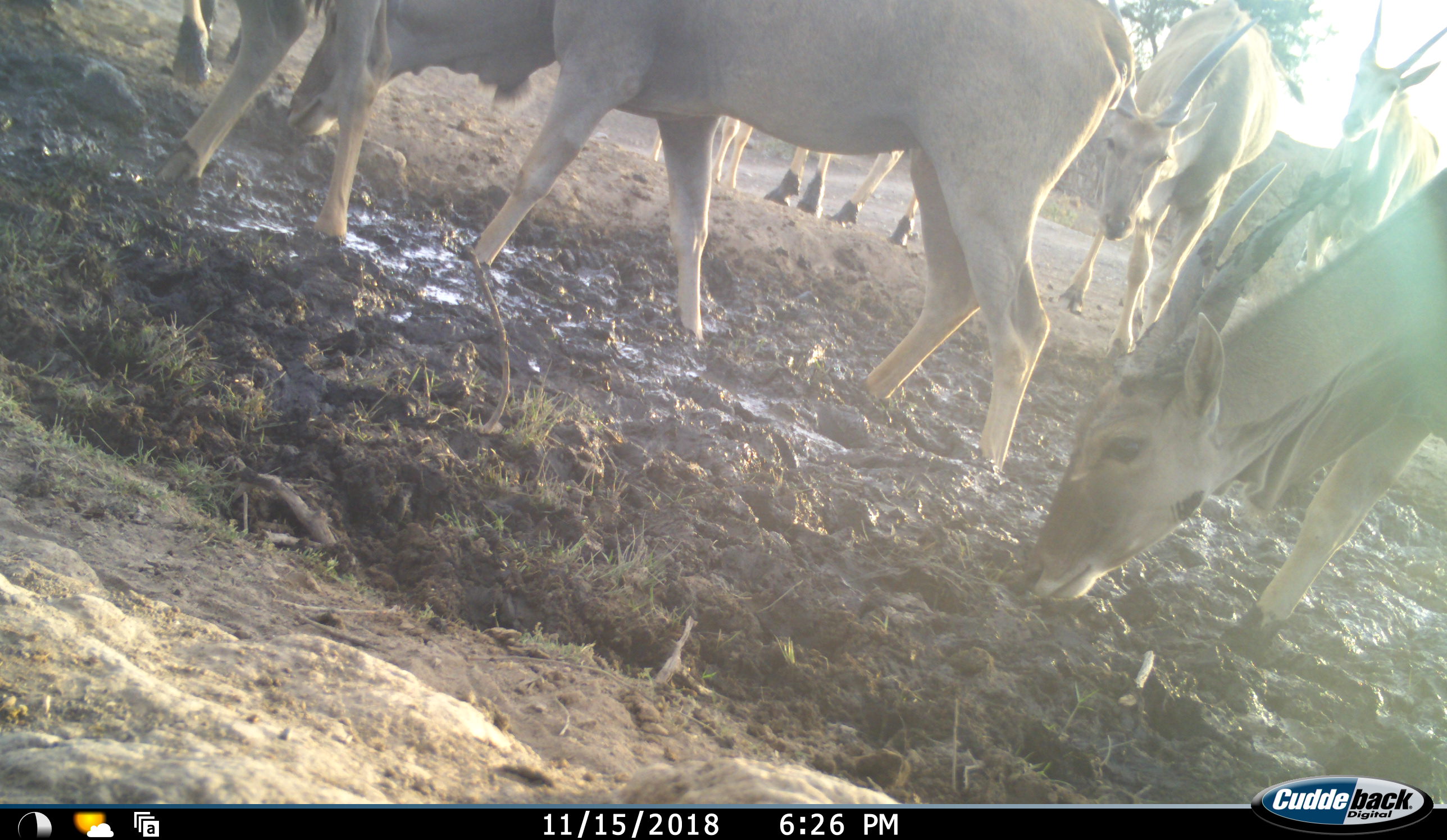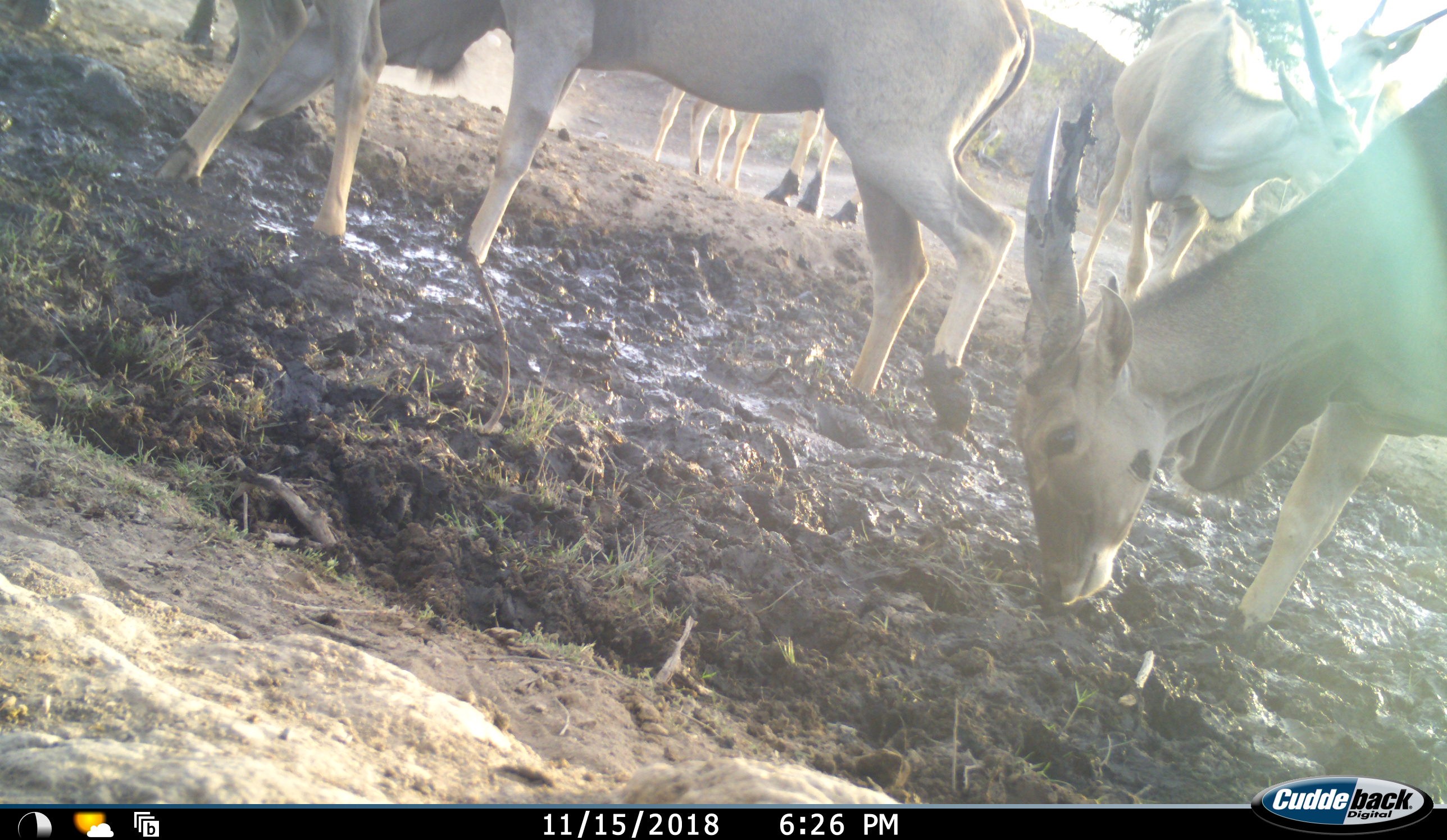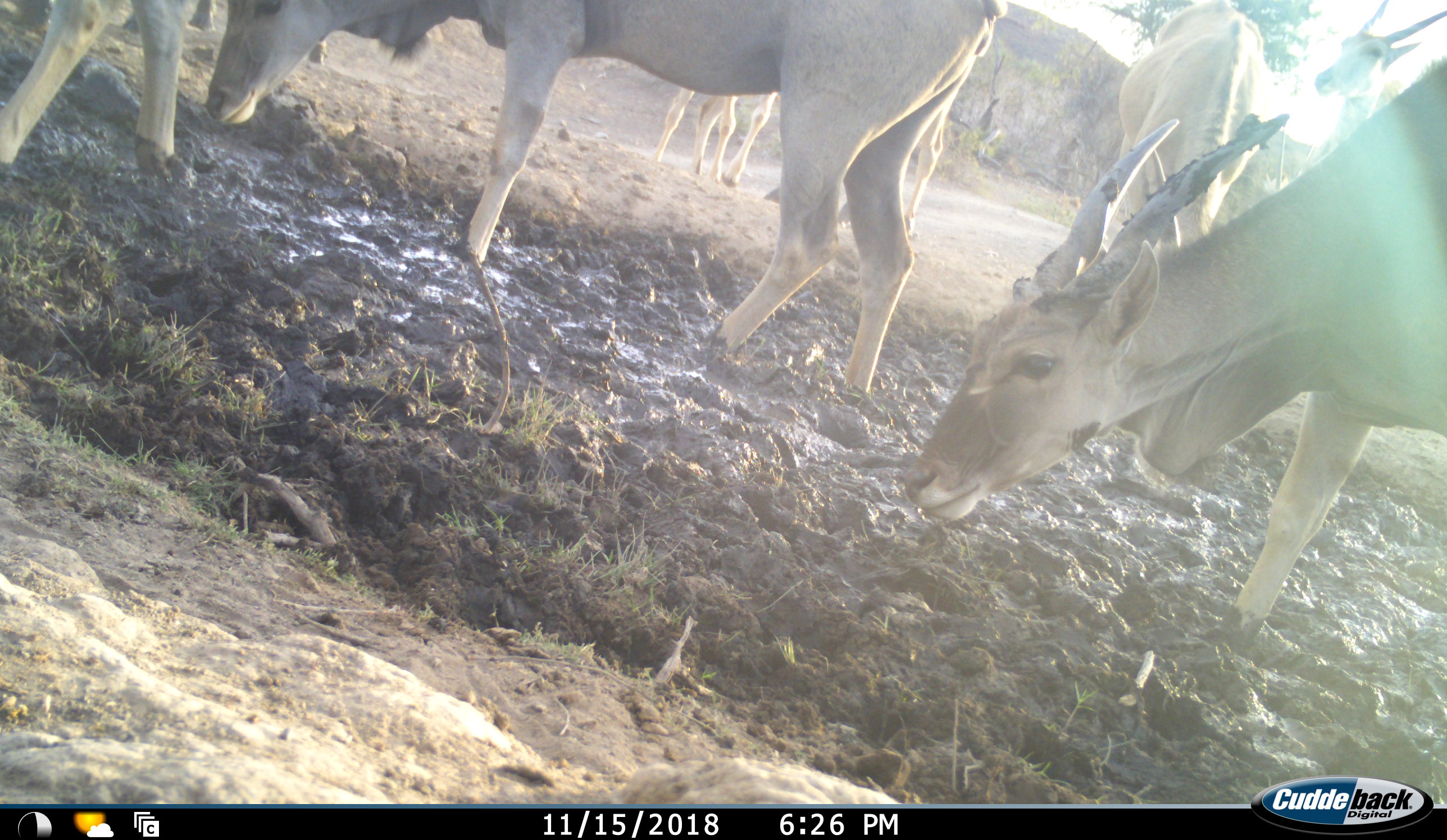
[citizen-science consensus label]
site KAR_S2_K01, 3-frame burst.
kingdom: Animalia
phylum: Chordata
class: Mammalia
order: Artiodactyla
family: Bovidae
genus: Tragelaphus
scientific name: Tragelaphus oryx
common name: eland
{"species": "eland (Tragelaphus oryx)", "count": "8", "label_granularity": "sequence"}